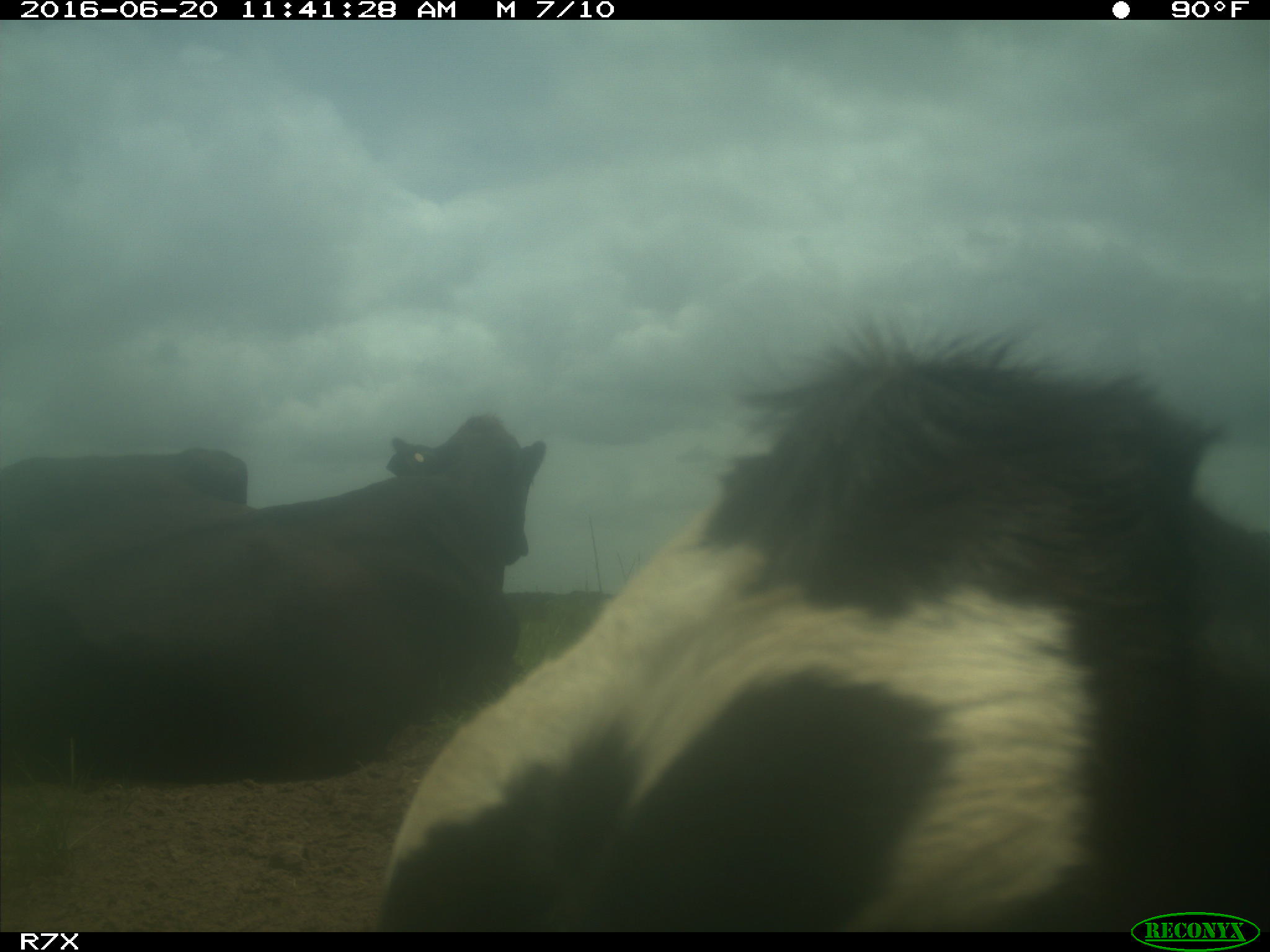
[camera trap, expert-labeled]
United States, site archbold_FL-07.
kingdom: Animalia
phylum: Chordata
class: Mammalia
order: Artiodactyla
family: Bovidae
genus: Bos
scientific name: Bos taurus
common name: domestic cow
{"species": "Bos taurus (domestic cow)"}